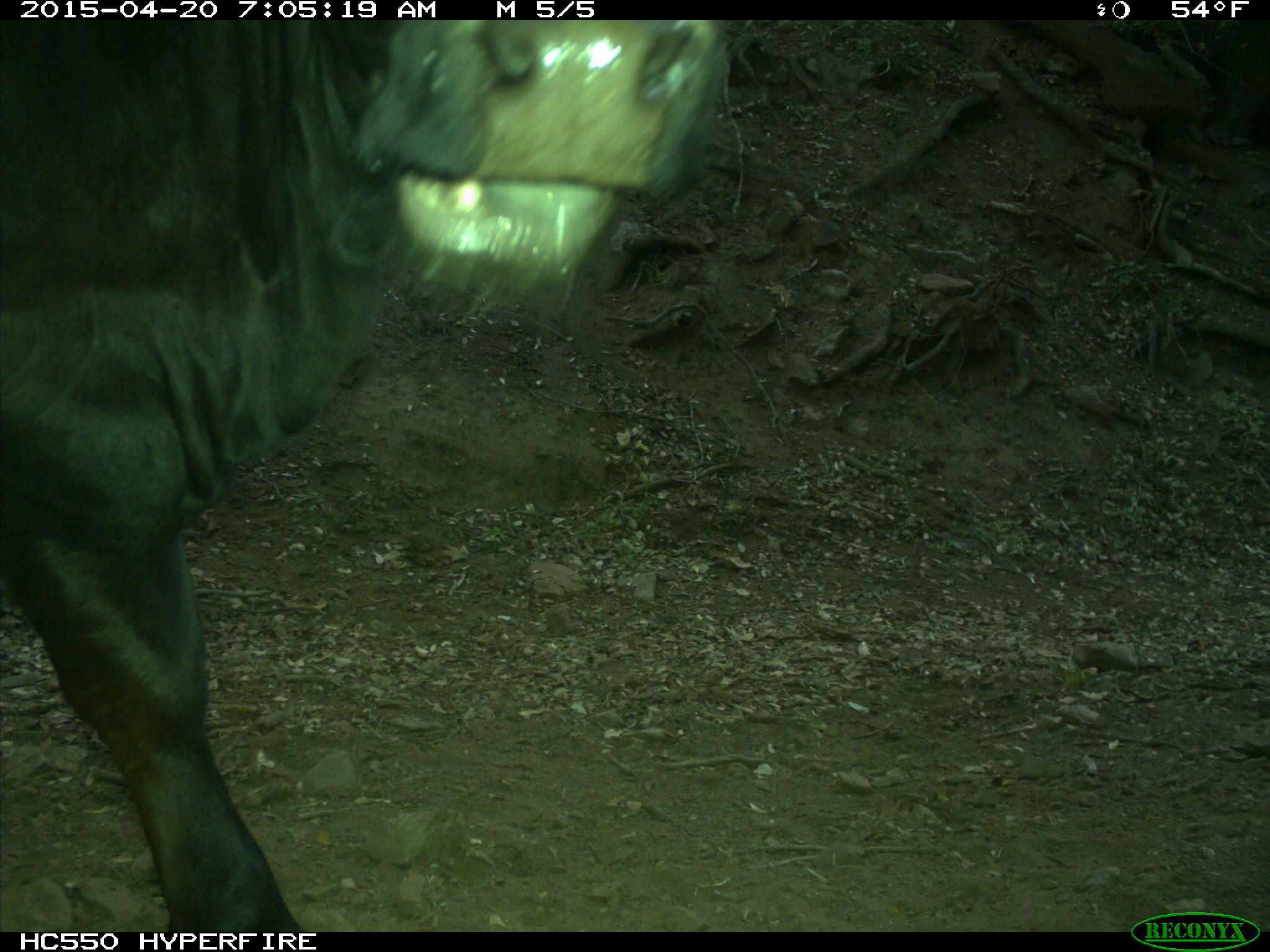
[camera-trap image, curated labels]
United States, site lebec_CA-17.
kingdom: Animalia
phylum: Chordata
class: Mammalia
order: Artiodactyla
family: Bovidae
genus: Bos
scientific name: Bos taurus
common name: domestic cow